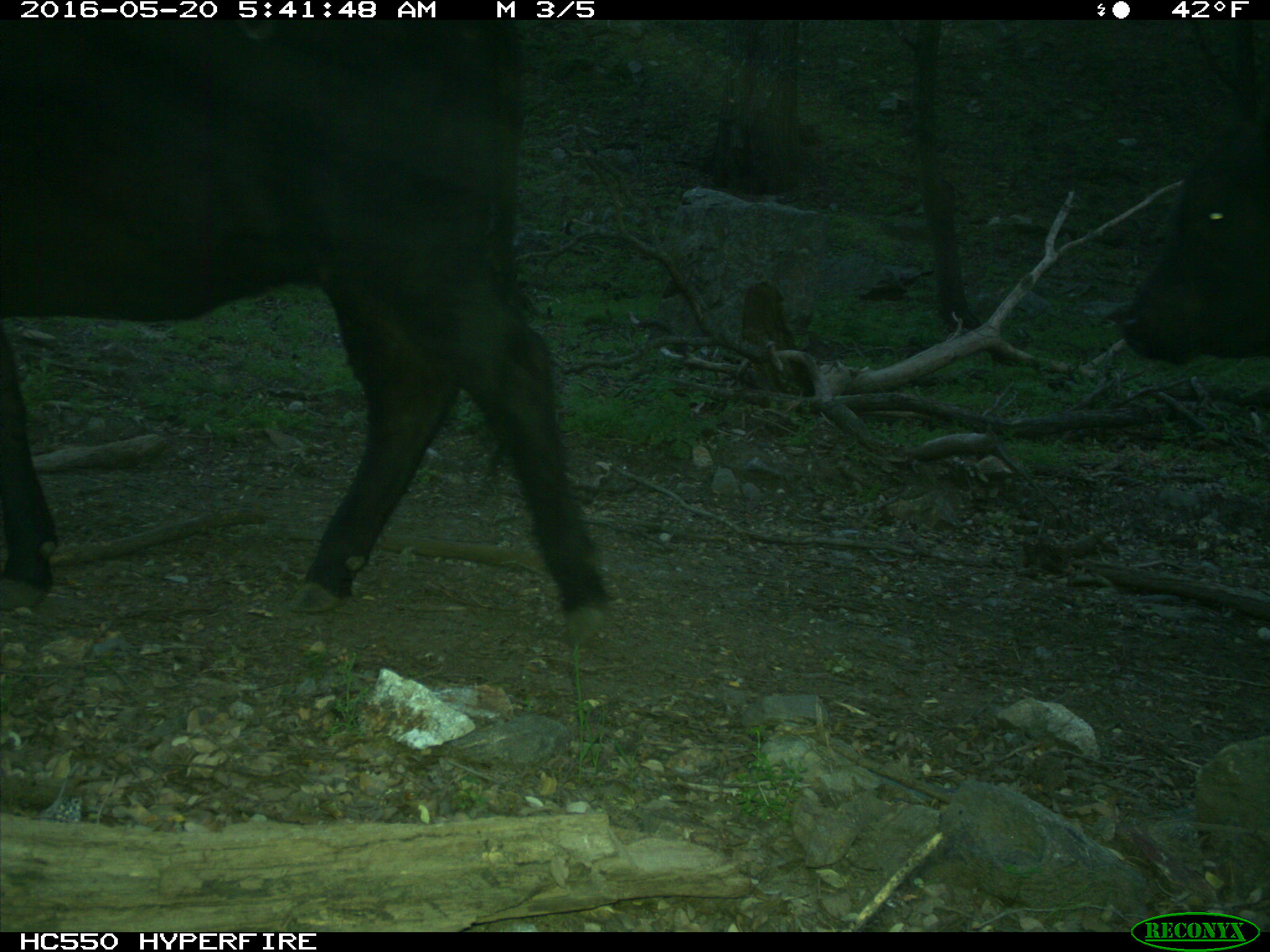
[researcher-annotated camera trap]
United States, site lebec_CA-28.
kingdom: Animalia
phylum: Chordata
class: Mammalia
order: Artiodactyla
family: Bovidae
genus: Bos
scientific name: Bos taurus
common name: domestic cow